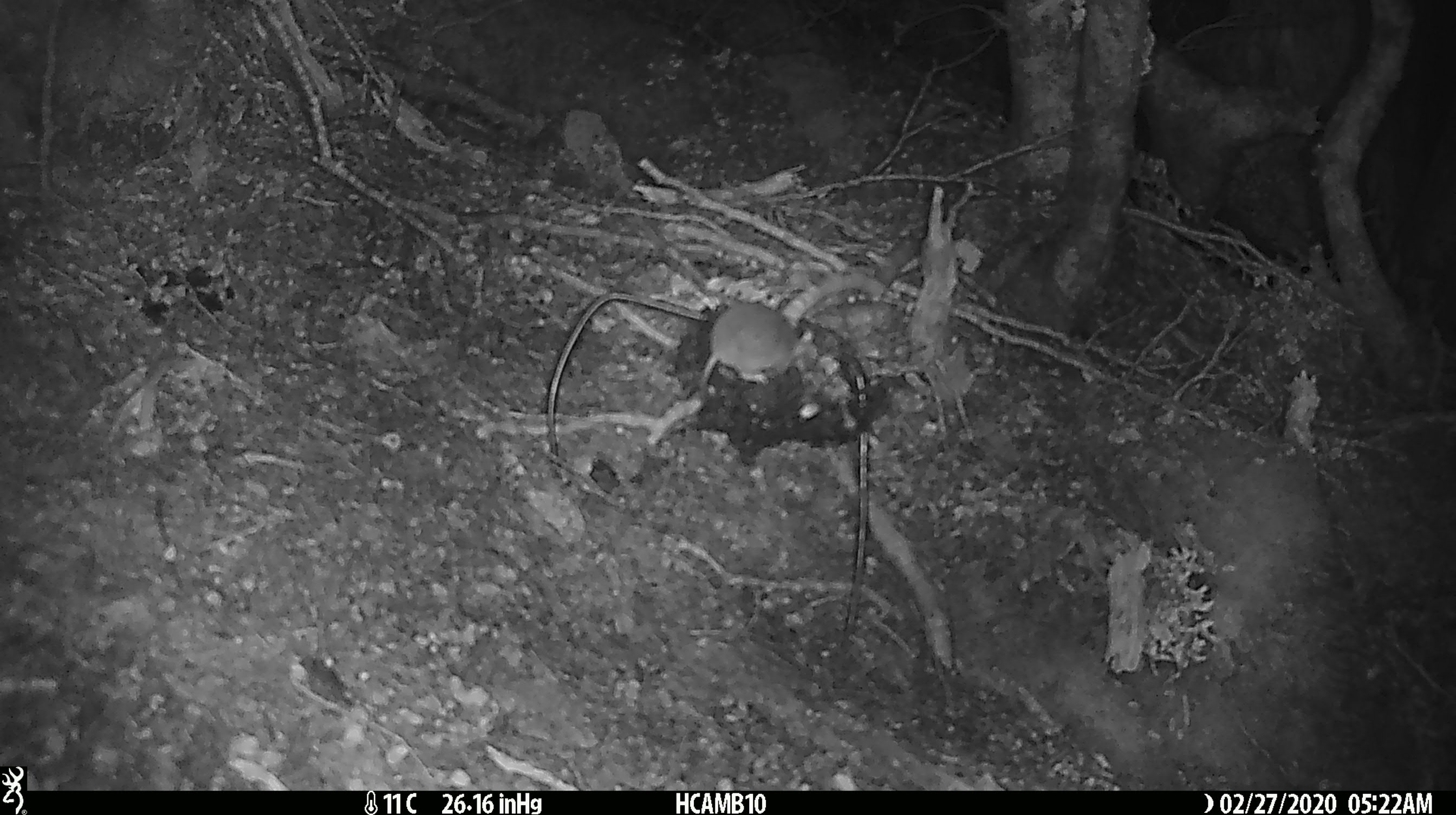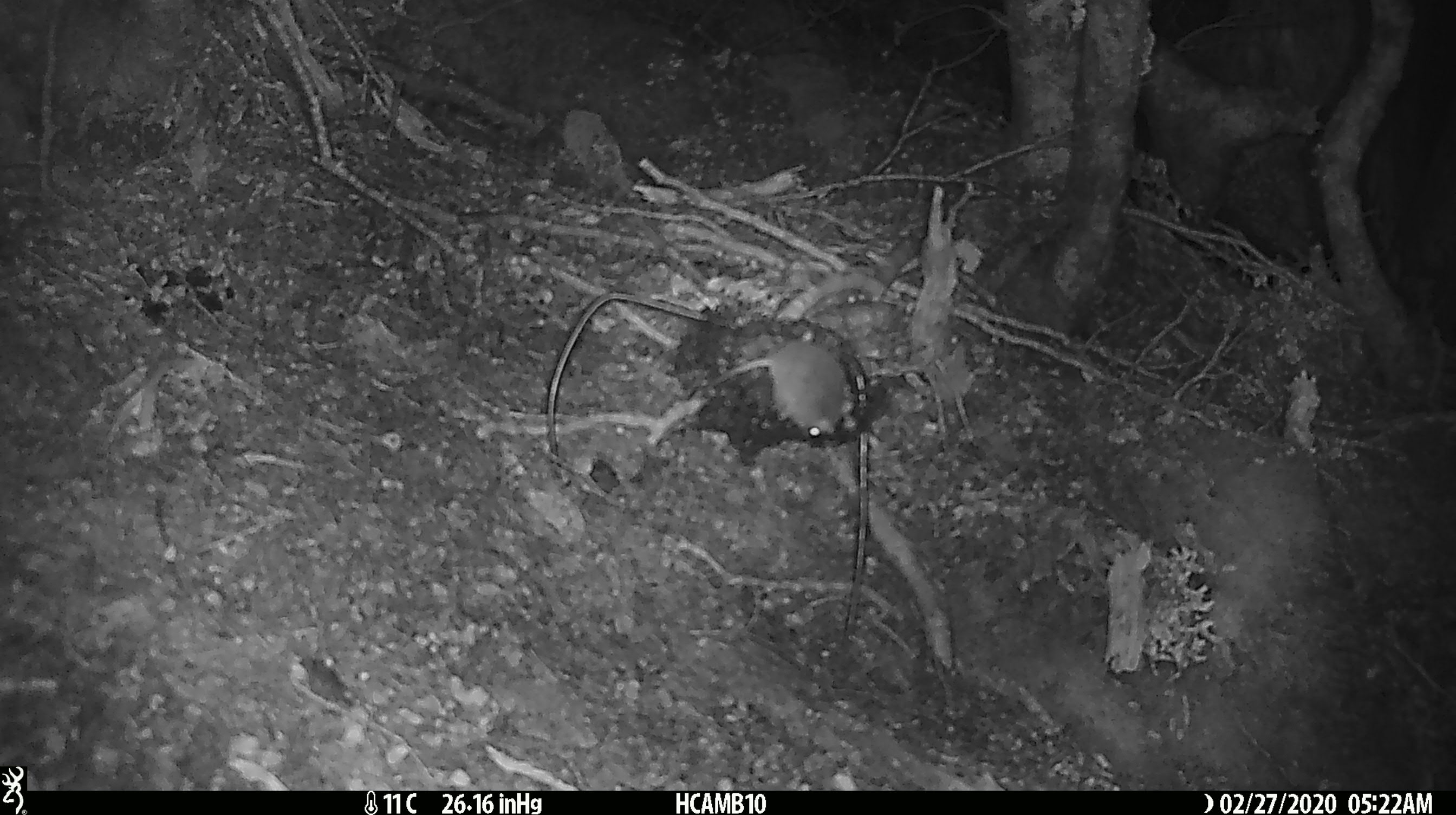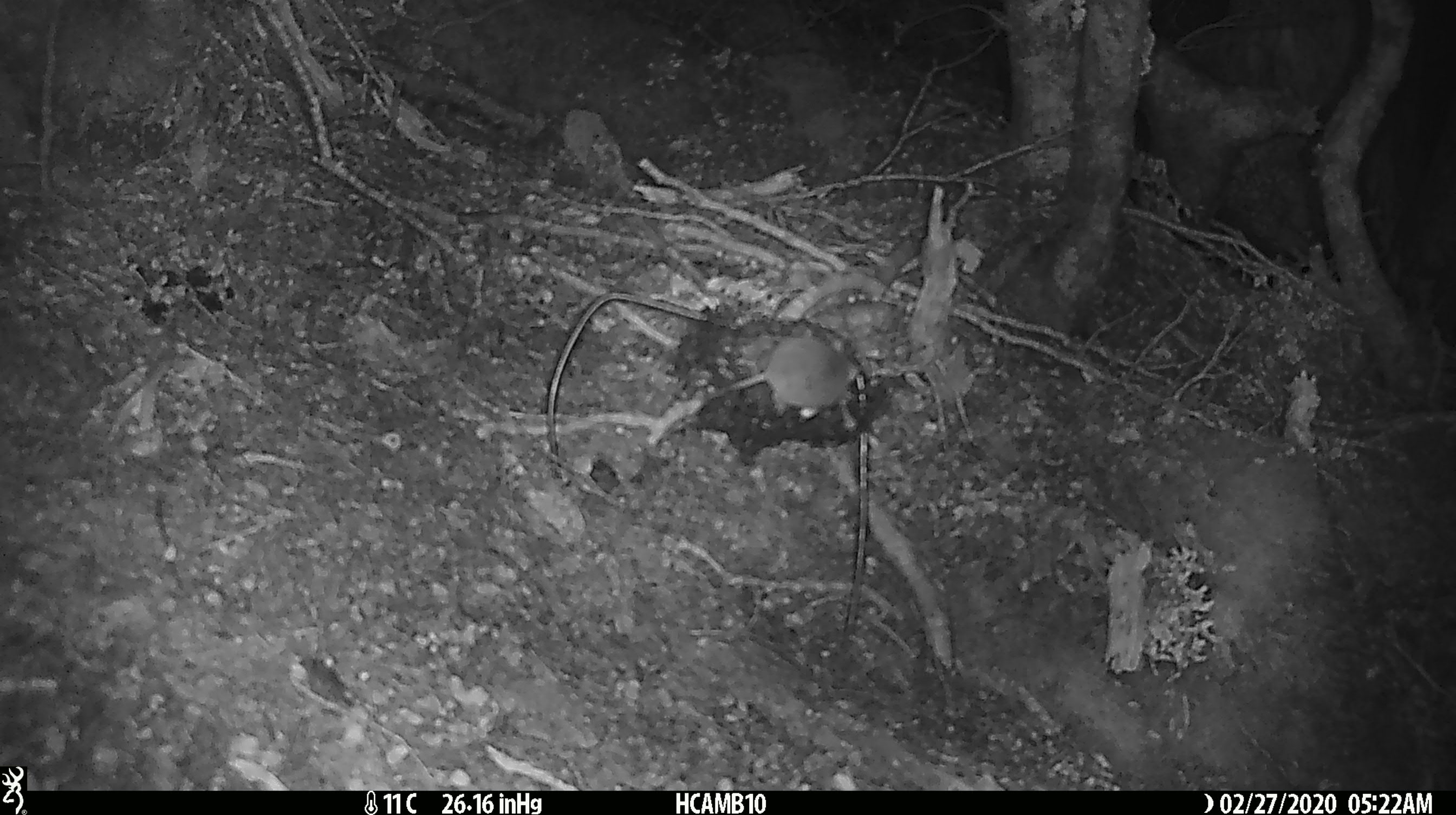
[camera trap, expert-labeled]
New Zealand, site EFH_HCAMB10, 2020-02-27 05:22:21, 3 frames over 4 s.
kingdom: Animalia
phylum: Chordata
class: Mammalia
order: Rodentia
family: Muridae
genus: Mus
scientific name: Mus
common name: mouse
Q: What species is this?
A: Mouse (Mus).